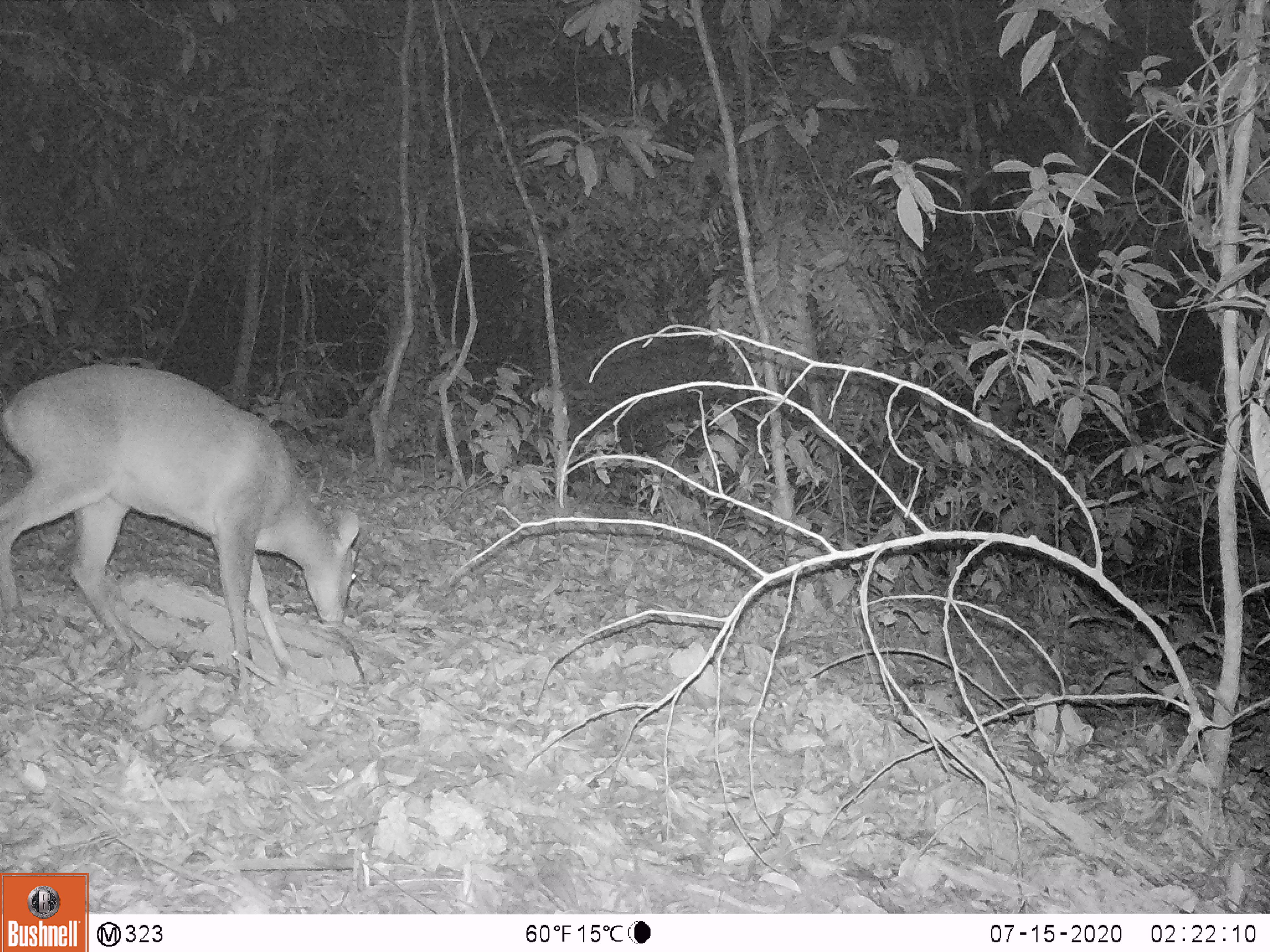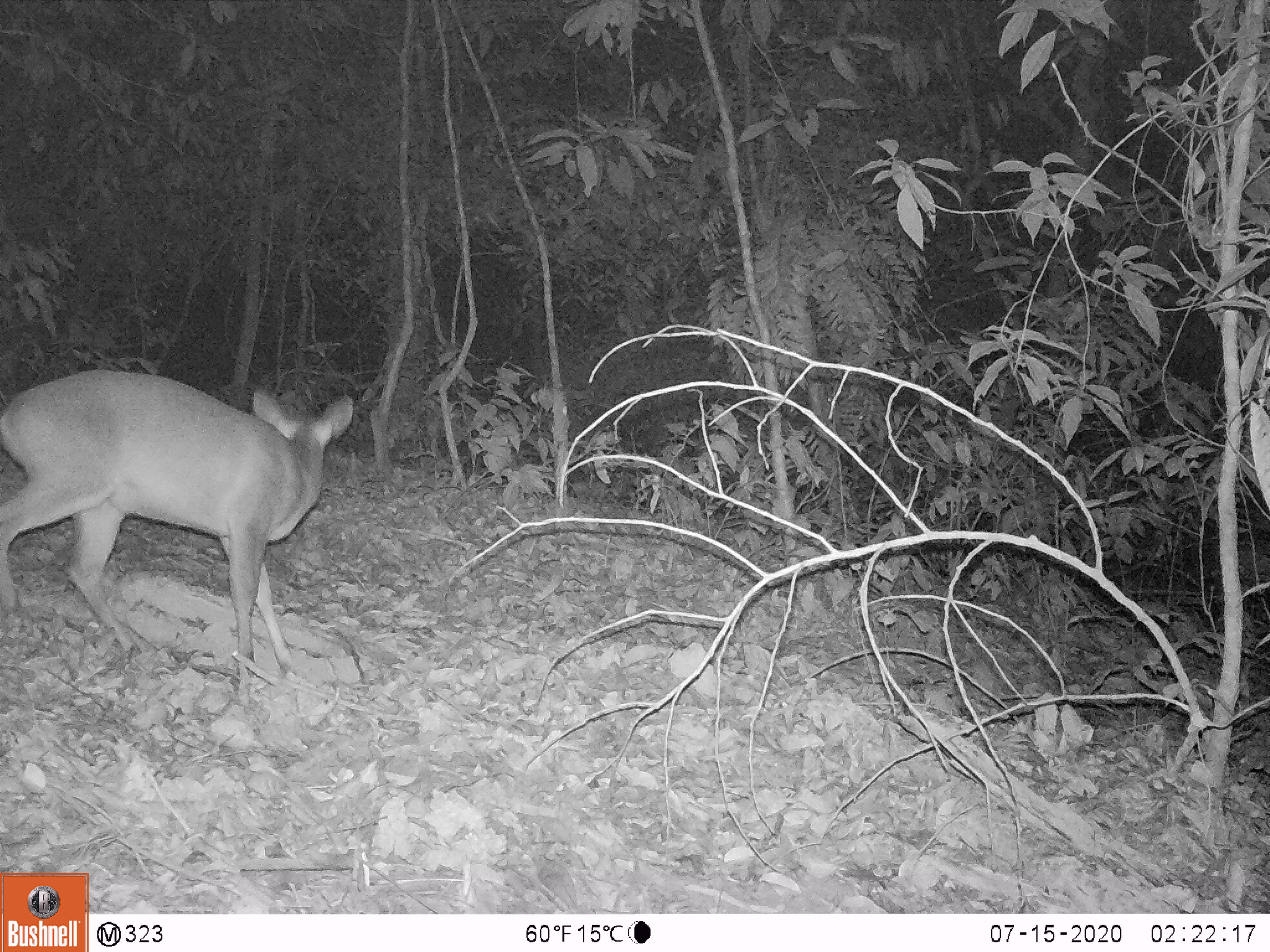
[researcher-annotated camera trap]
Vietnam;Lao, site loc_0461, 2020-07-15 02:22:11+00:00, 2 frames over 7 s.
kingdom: Animalia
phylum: Chordata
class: Mammalia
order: Artiodactyla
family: Cervidae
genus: Muntiacus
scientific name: Muntiacus vuquangensis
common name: large-antlered muntjac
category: large antlered muntjac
Large antlered muntjac (large-antlered muntjac) (Muntiacus vuquangensis). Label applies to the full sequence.